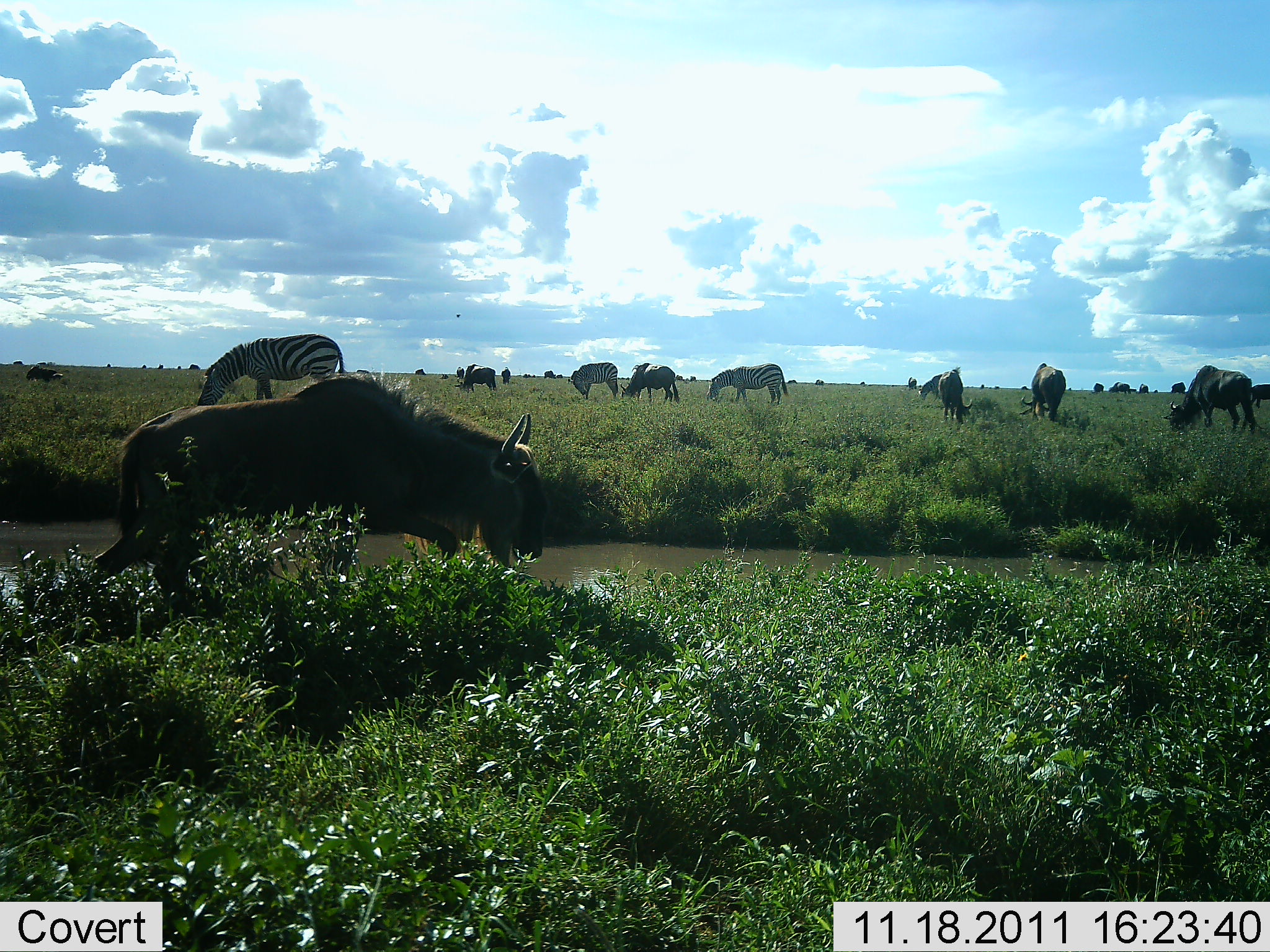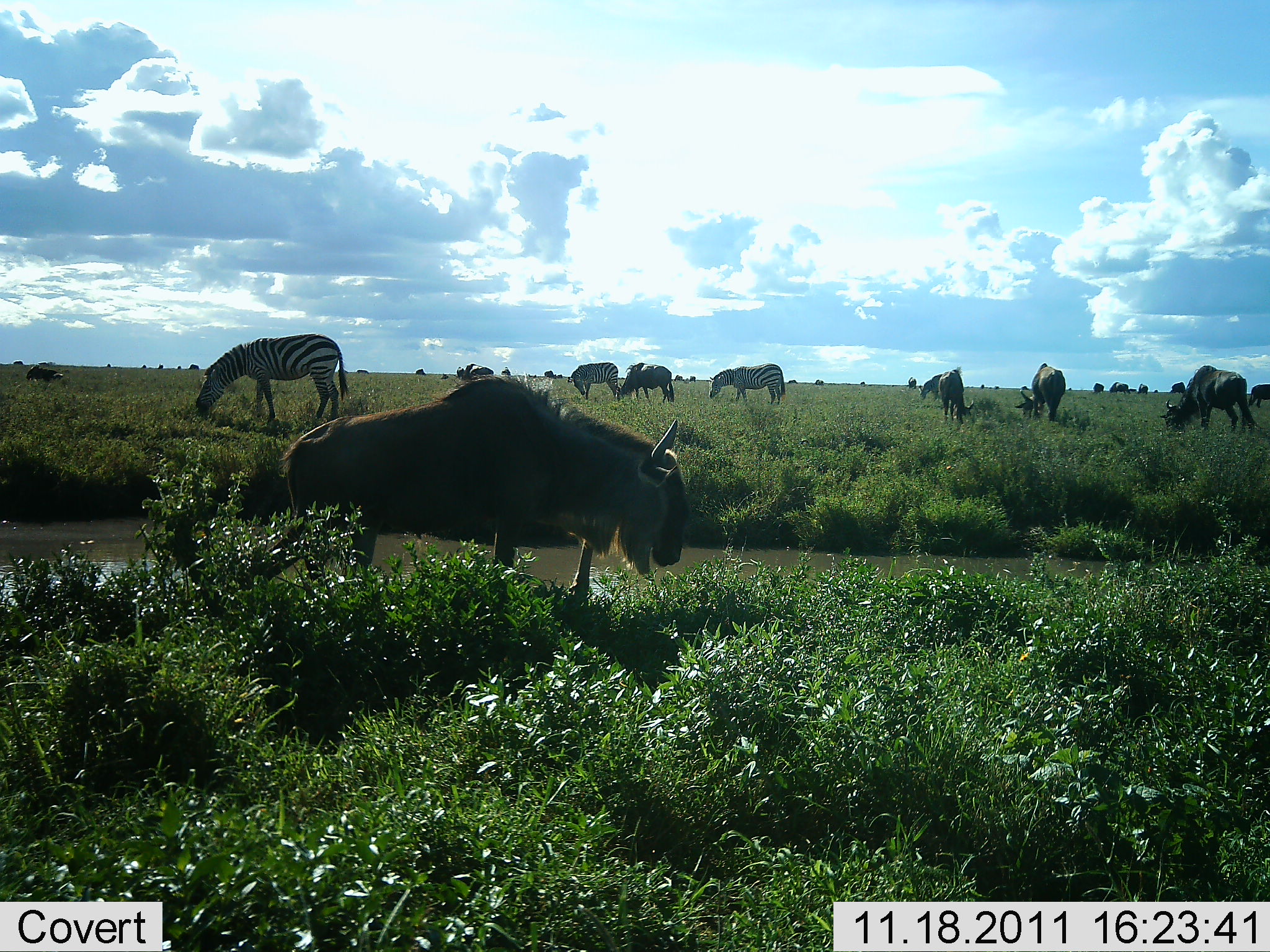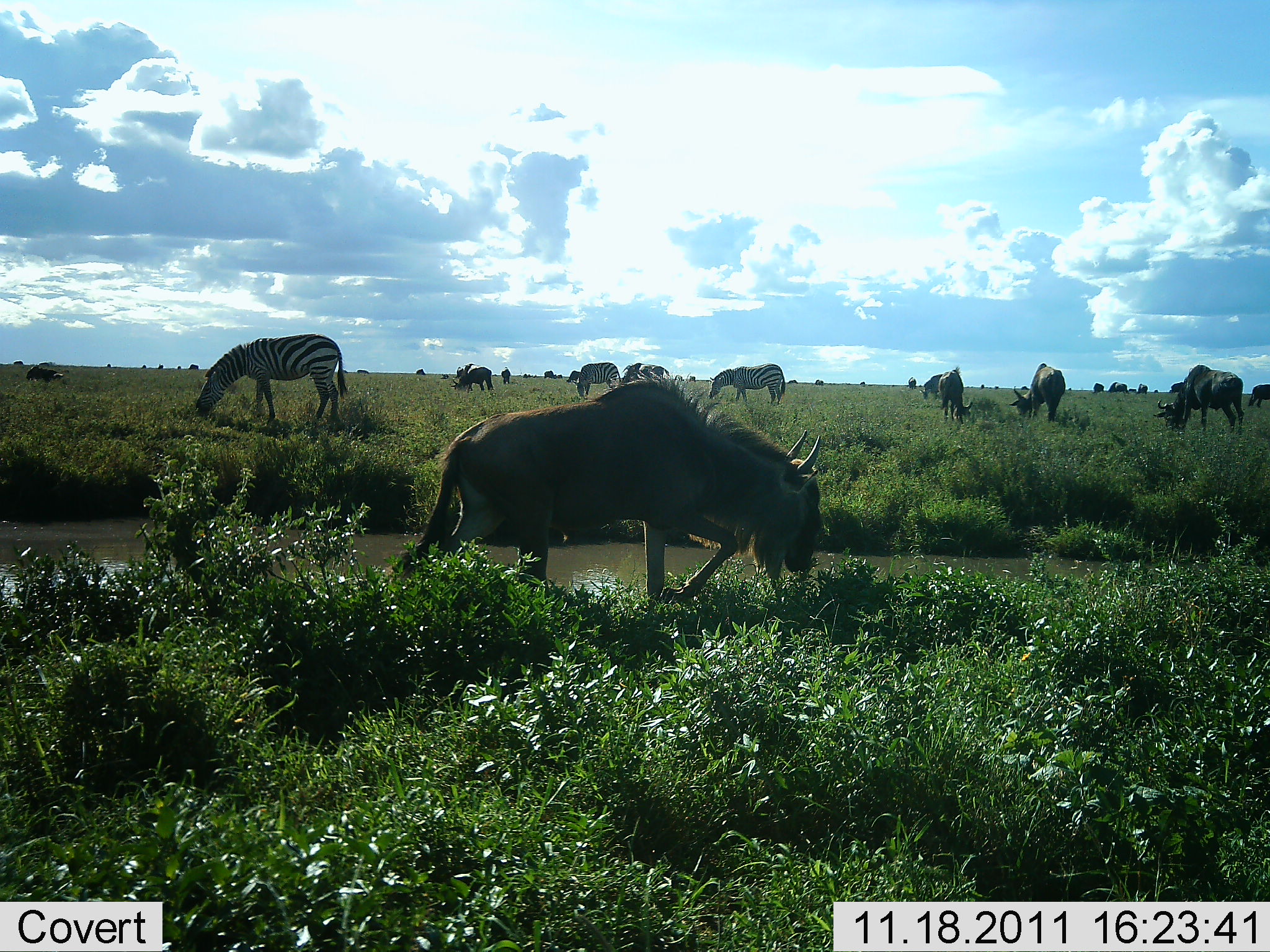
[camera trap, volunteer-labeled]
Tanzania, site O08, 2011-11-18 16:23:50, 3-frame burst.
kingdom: Animalia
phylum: Chordata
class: Mammalia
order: Artiodactyla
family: Bovidae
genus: Connochaetes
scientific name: Connochaetes taurinus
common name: blue wildebeest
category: wildebeest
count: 11-50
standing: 38%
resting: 8%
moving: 69%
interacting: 0%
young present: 0%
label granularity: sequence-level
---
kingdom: Animalia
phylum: Chordata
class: Mammalia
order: Perissodactyla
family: Equidae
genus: Equus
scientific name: Equus quagga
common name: plains zebra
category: zebra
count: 3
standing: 42%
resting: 0%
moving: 0%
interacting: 0%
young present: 0%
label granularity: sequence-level